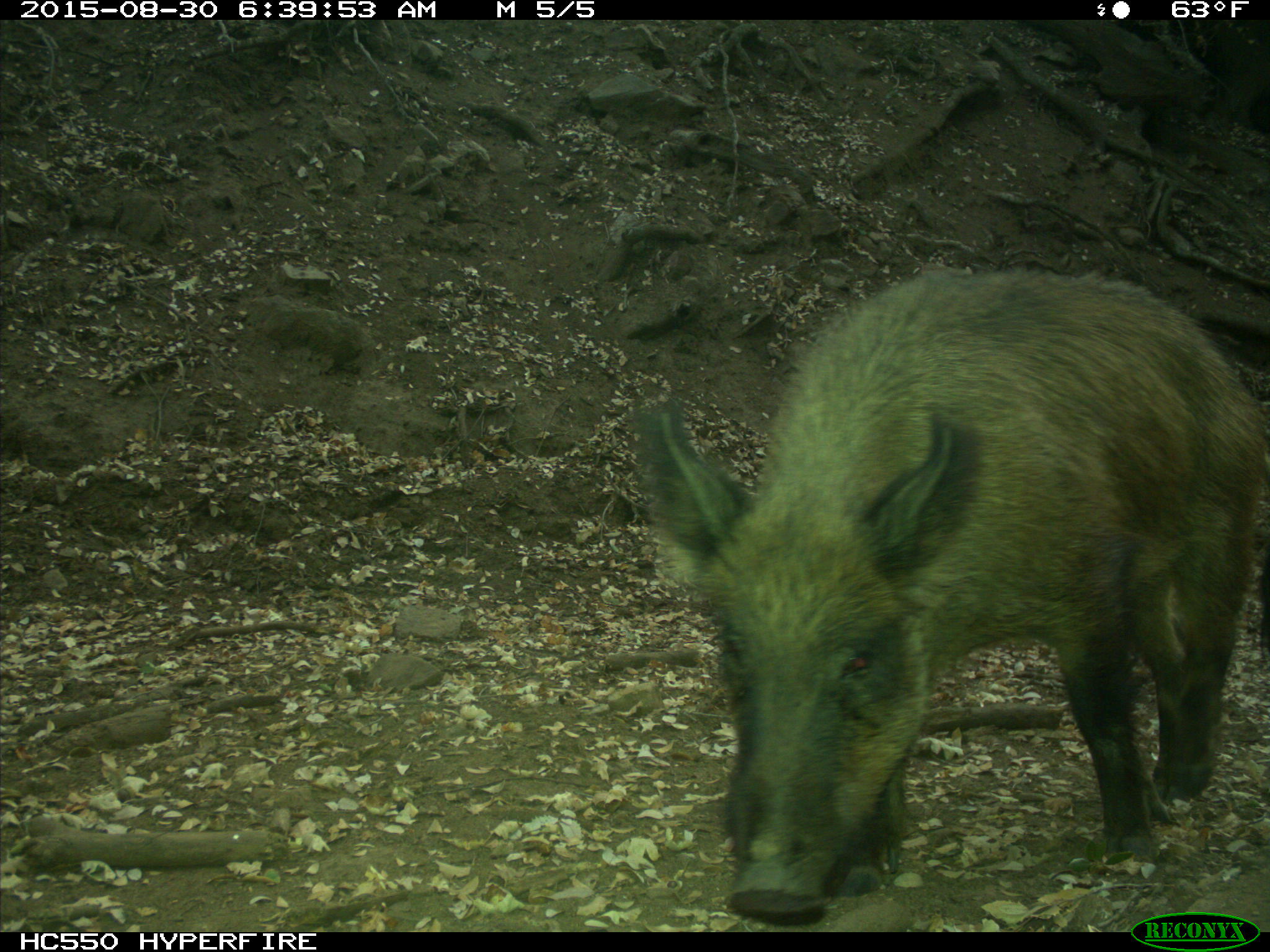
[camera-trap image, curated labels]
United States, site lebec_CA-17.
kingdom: Animalia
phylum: Chordata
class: Mammalia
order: Artiodactyla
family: Suidae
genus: Sus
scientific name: Sus scrofa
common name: wild boar